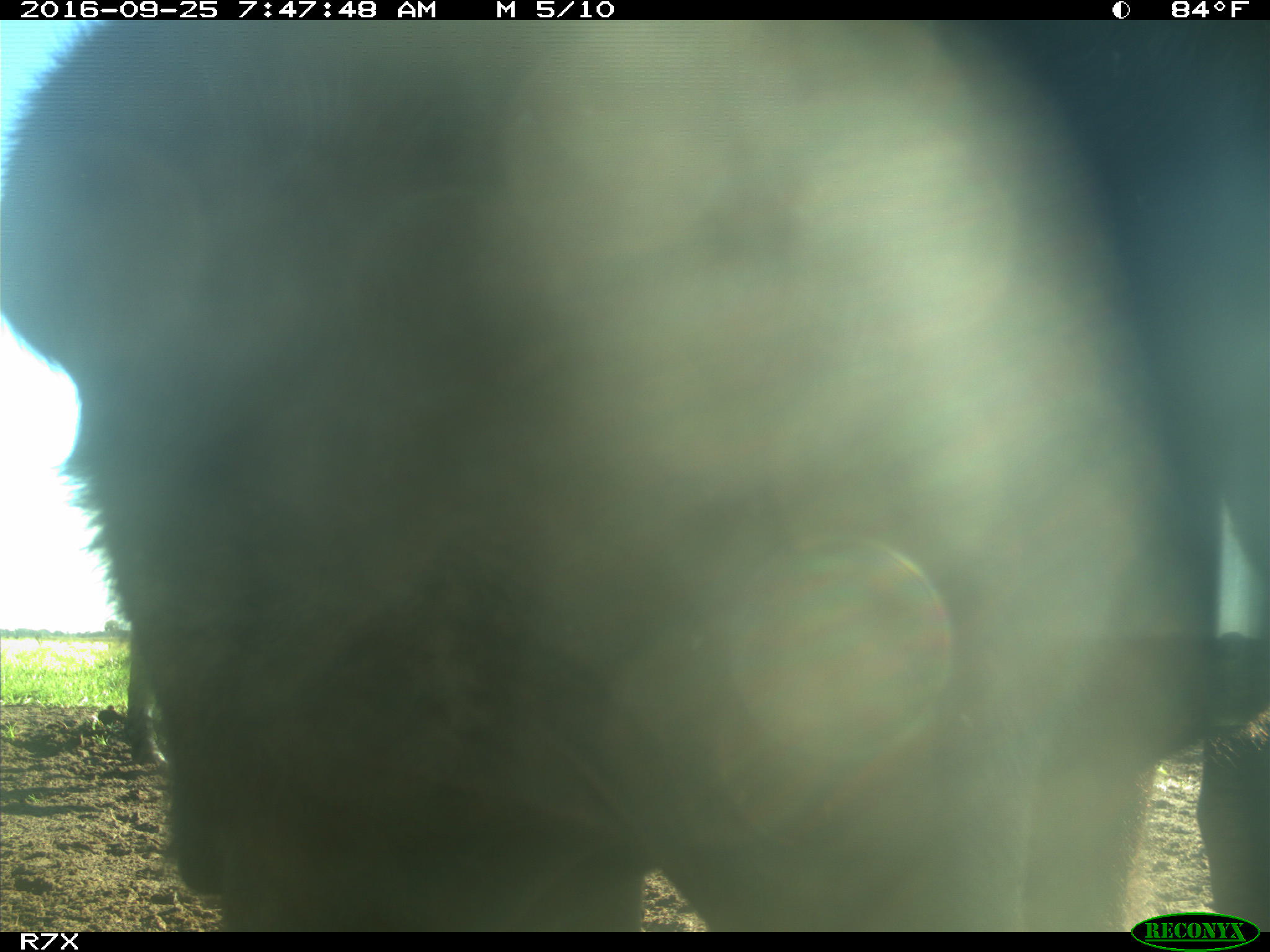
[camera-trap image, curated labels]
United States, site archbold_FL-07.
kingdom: Animalia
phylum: Chordata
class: Mammalia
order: Artiodactyla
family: Bovidae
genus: Bos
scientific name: Bos taurus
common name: domestic cow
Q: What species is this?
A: Bos taurus (domestic cow).